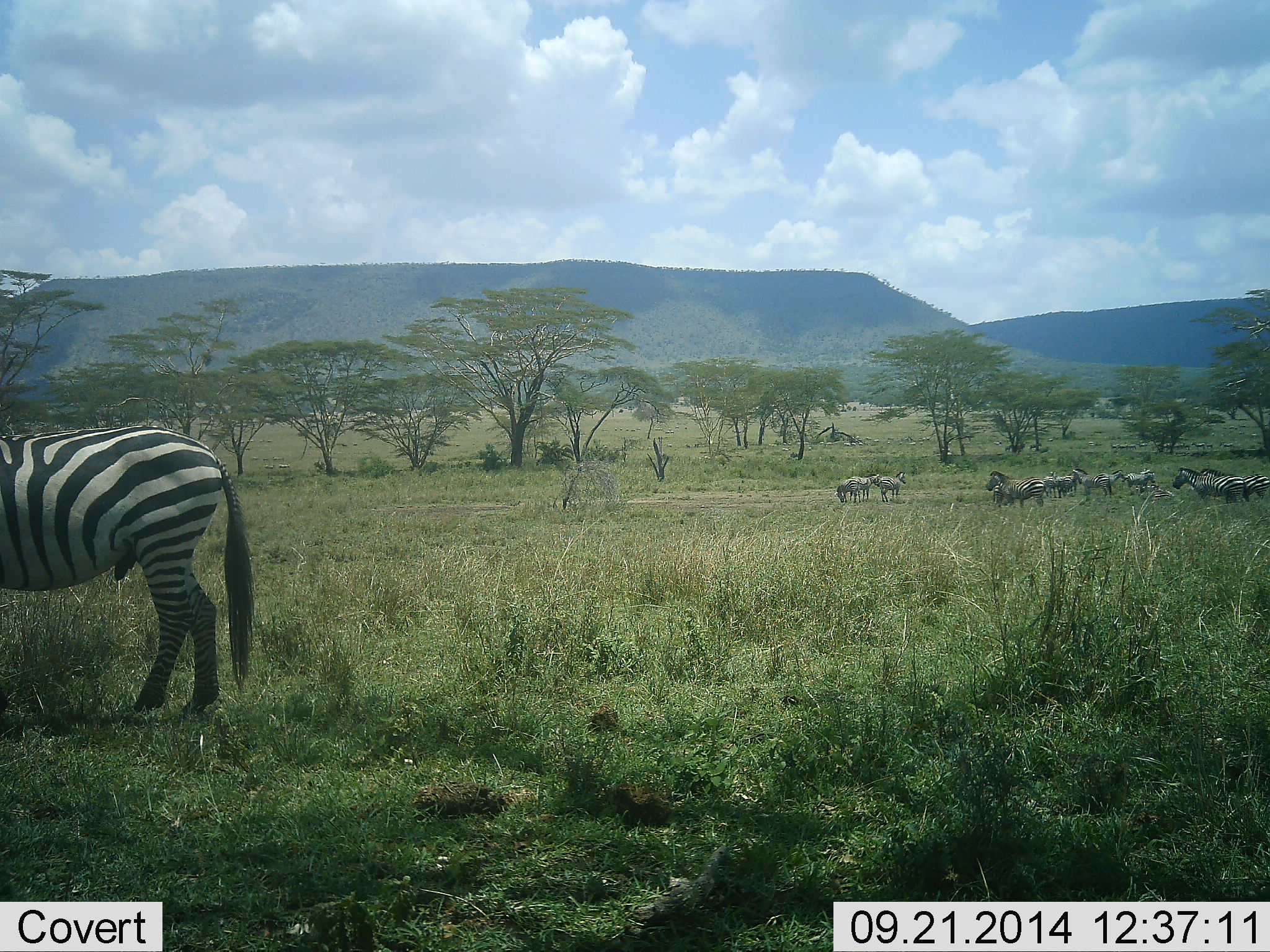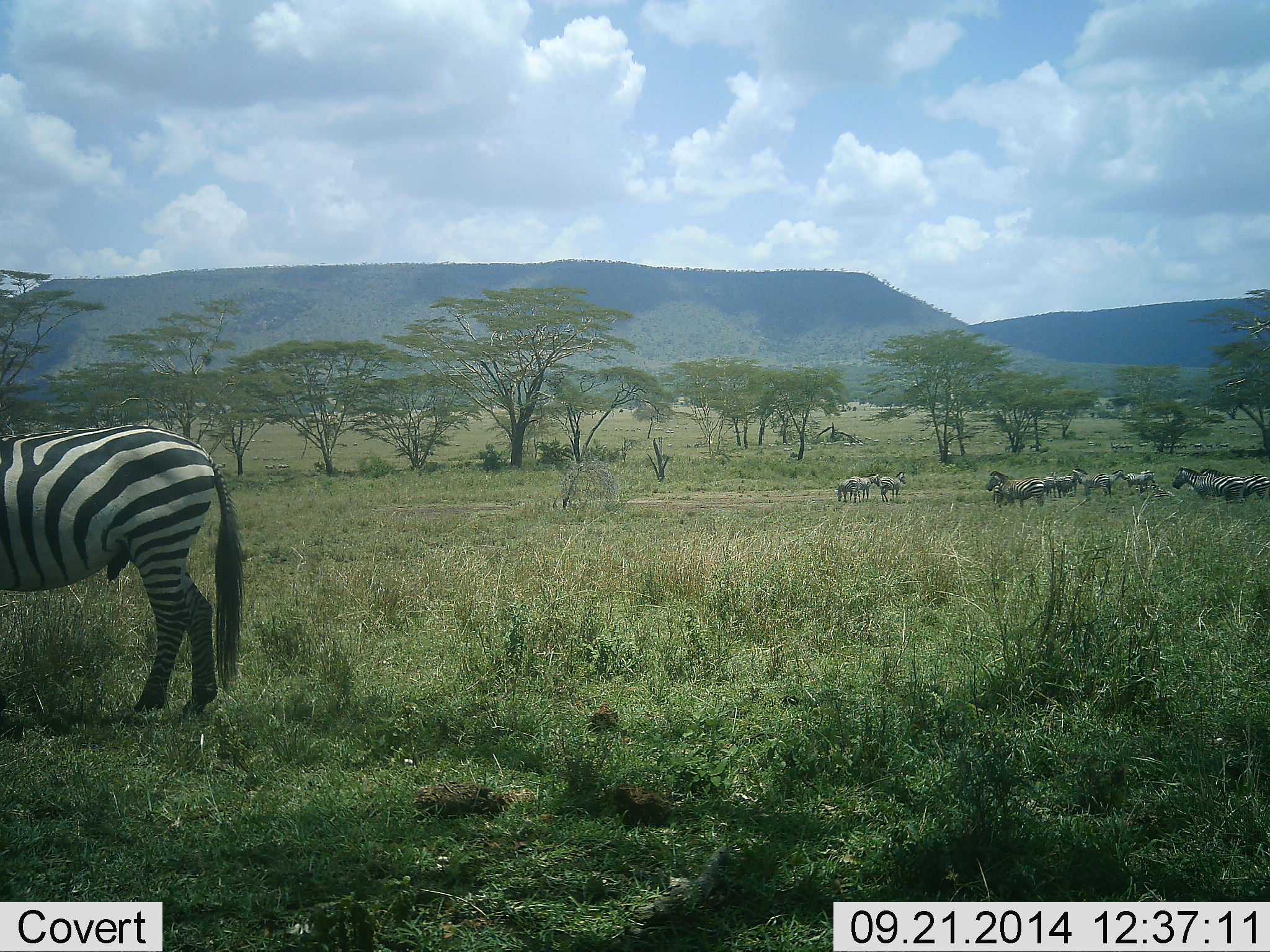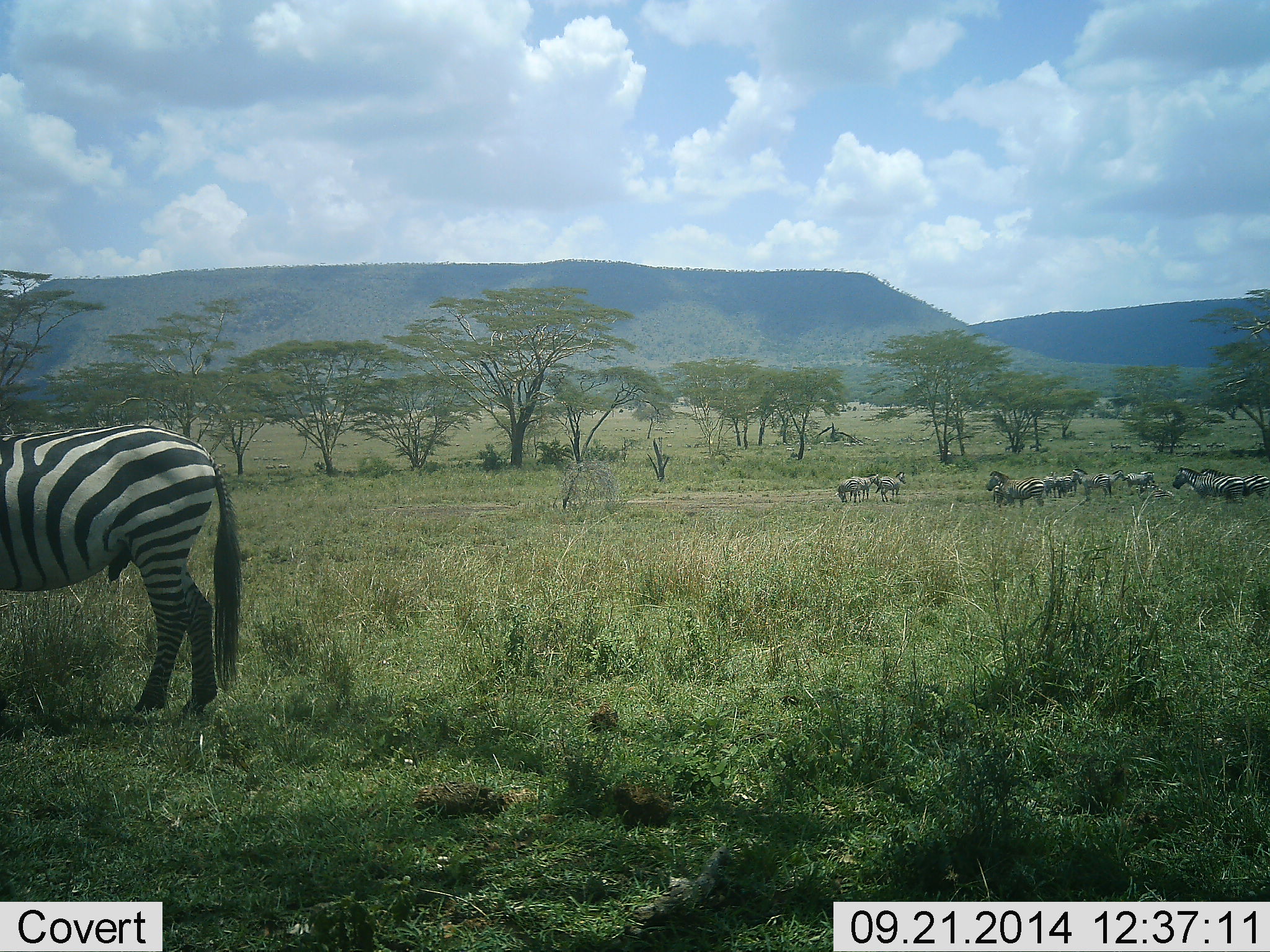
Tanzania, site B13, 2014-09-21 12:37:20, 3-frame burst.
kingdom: Animalia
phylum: Chordata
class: Mammalia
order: Perissodactyla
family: Equidae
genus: Equus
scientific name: Equus quagga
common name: plains zebra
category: zebra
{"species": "zebra (plains zebra) (Equus quagga)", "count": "11-50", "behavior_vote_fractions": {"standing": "60%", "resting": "30%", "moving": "20%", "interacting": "10%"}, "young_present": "0%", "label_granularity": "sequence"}